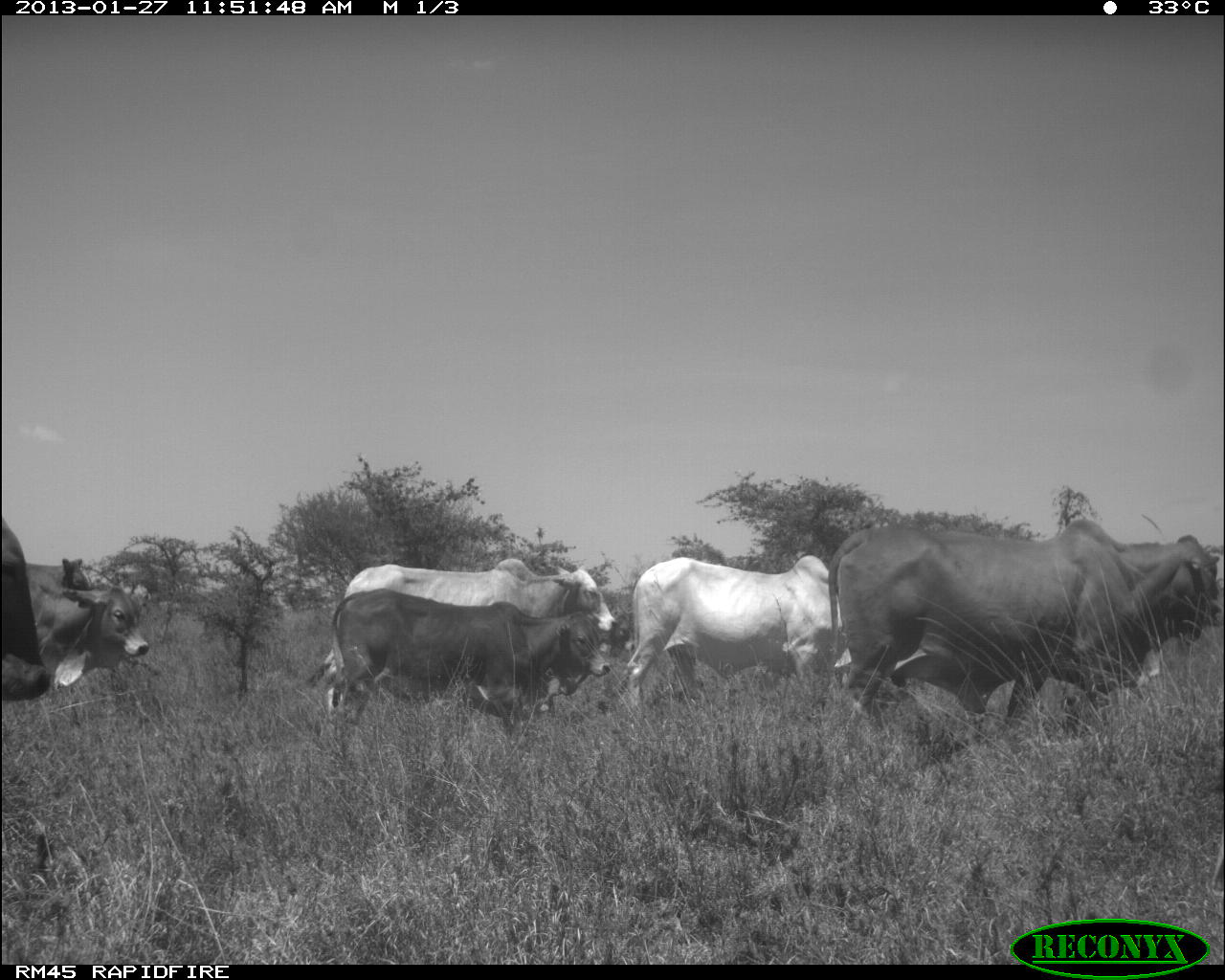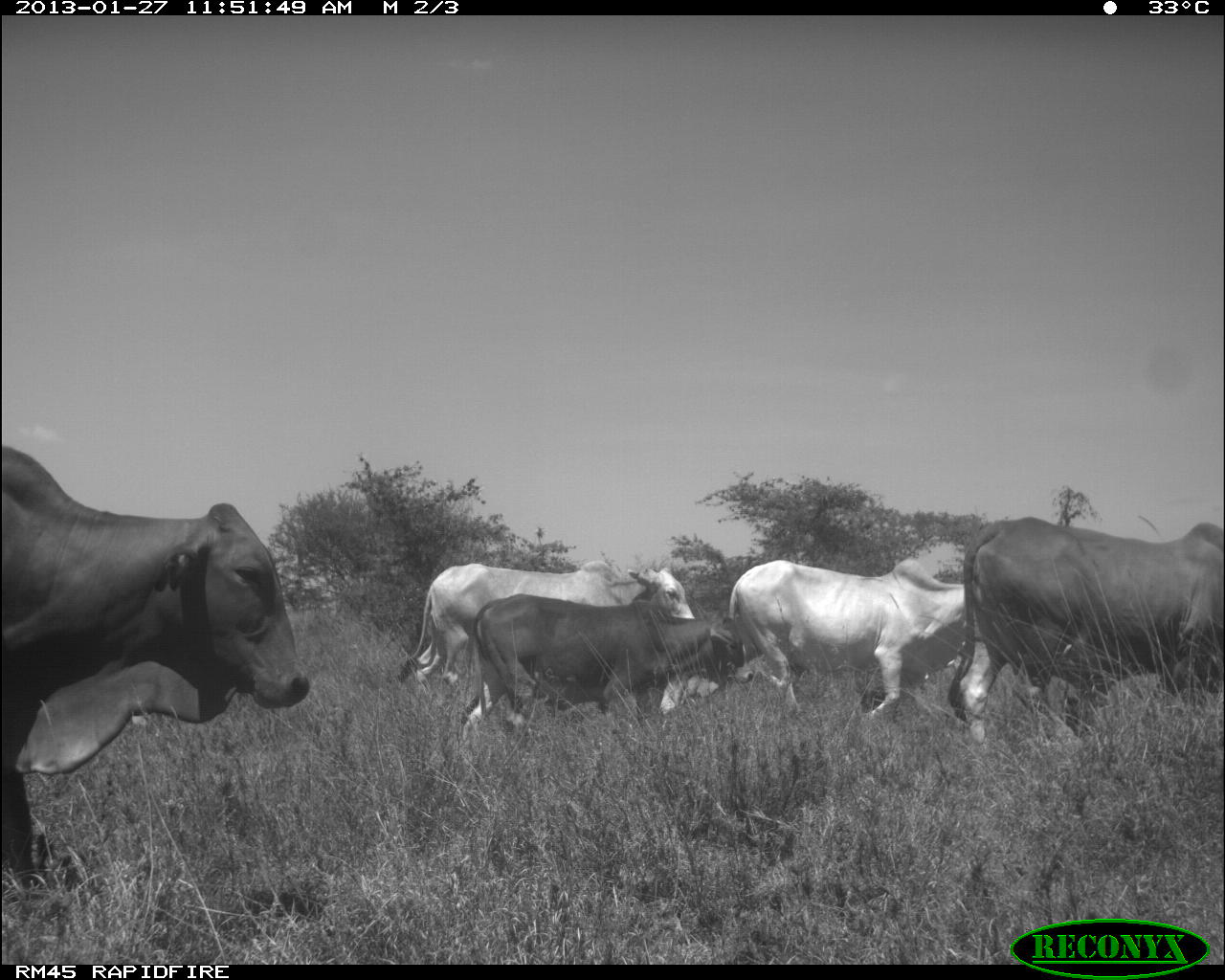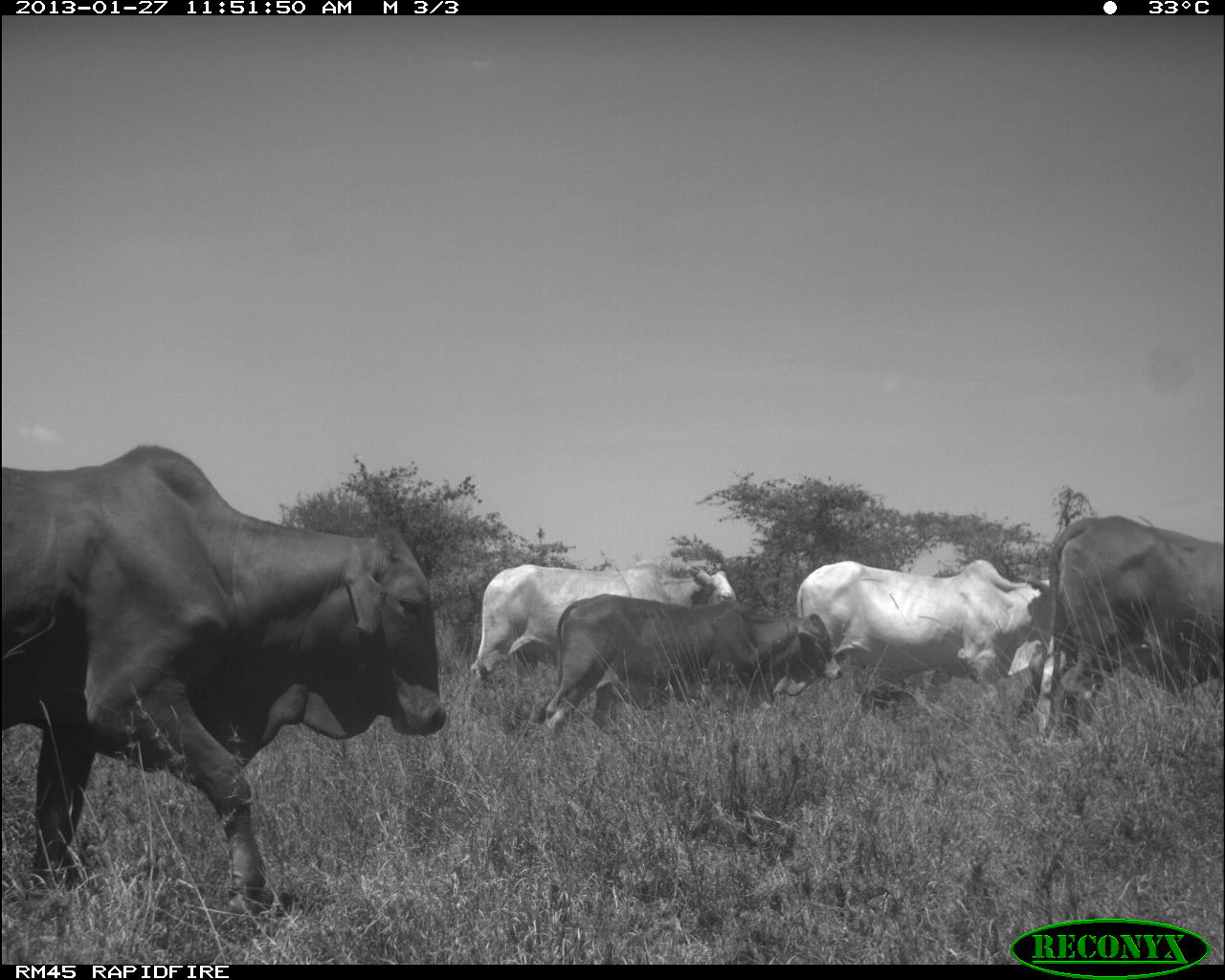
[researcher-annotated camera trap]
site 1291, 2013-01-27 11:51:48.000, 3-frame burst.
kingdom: Animalia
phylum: Chordata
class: Mammalia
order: Artiodactyla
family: Bovidae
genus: Bos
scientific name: Bos taurus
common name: domestic cattle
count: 7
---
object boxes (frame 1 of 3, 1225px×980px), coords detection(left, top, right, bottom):
bos taurus: detection(815, 514, 1224, 728); detection(302, 557, 615, 715); detection(330, 587, 609, 734); detection(608, 555, 848, 694); detection(32, 576, 150, 689); detection(0, 512, 50, 702); detection(7, 557, 111, 591)